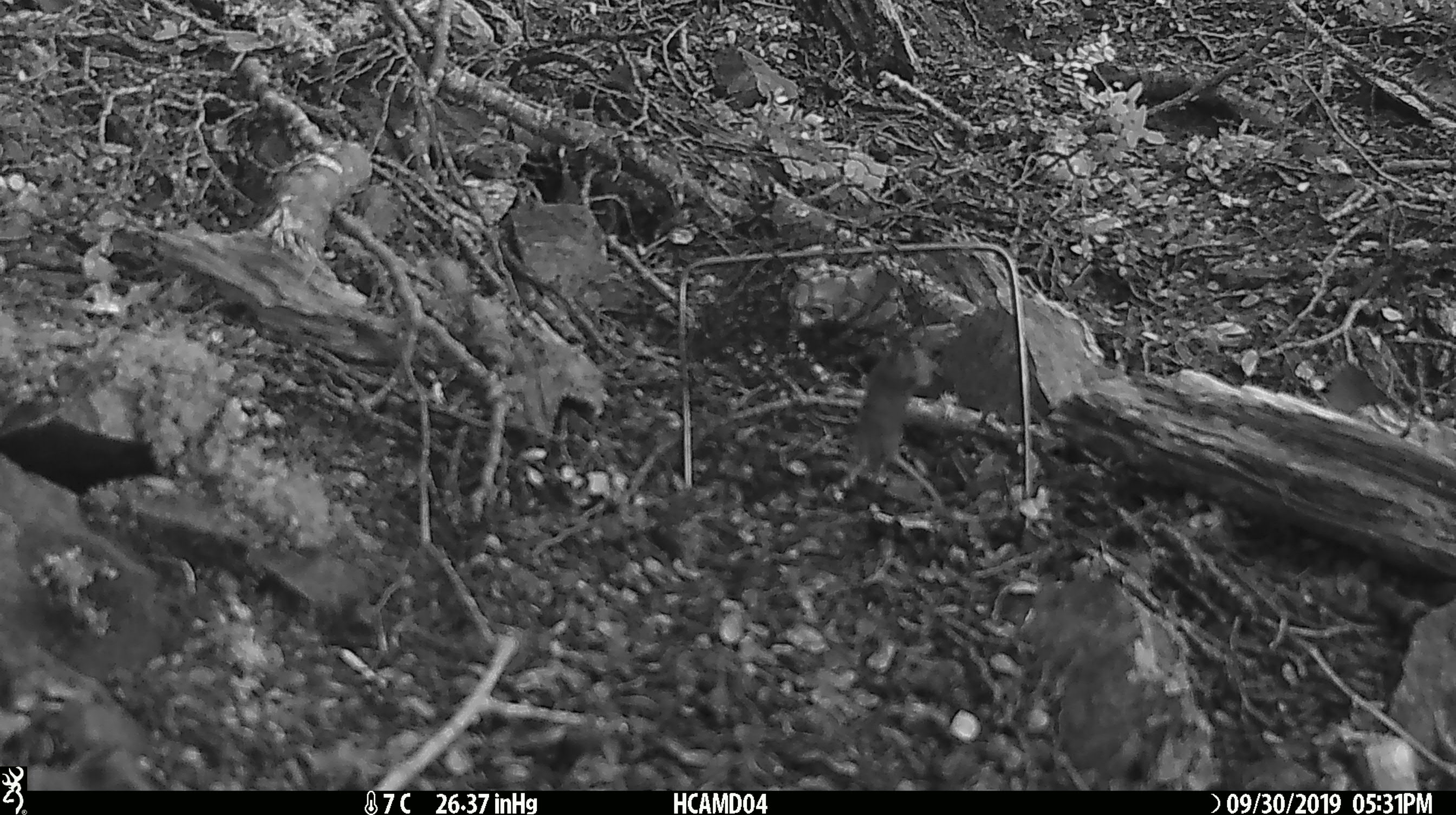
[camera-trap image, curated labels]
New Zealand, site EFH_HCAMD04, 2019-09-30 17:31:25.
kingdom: Animalia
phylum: Chordata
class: Mammalia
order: Rodentia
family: Muridae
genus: Mus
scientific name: Mus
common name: mouse